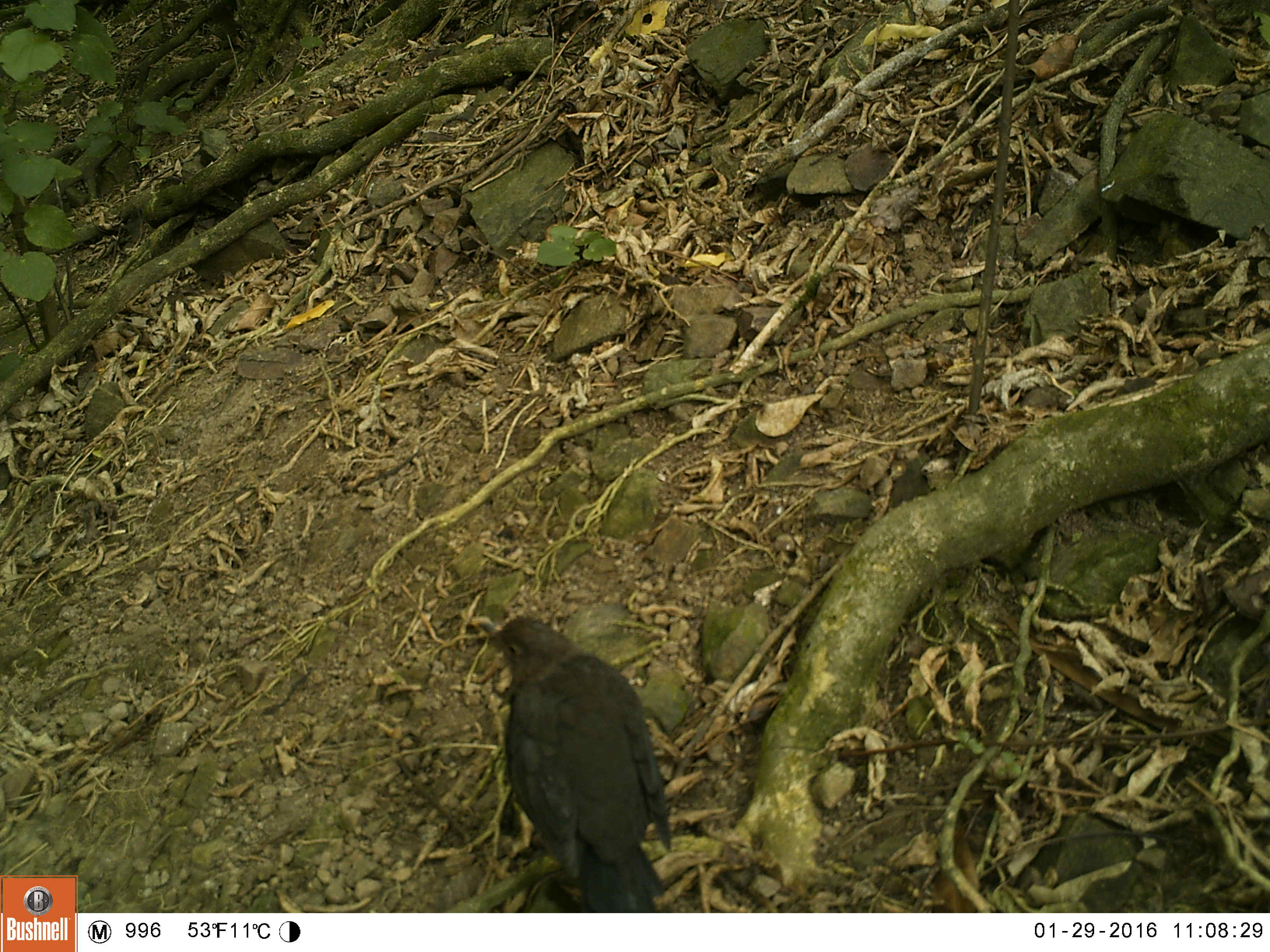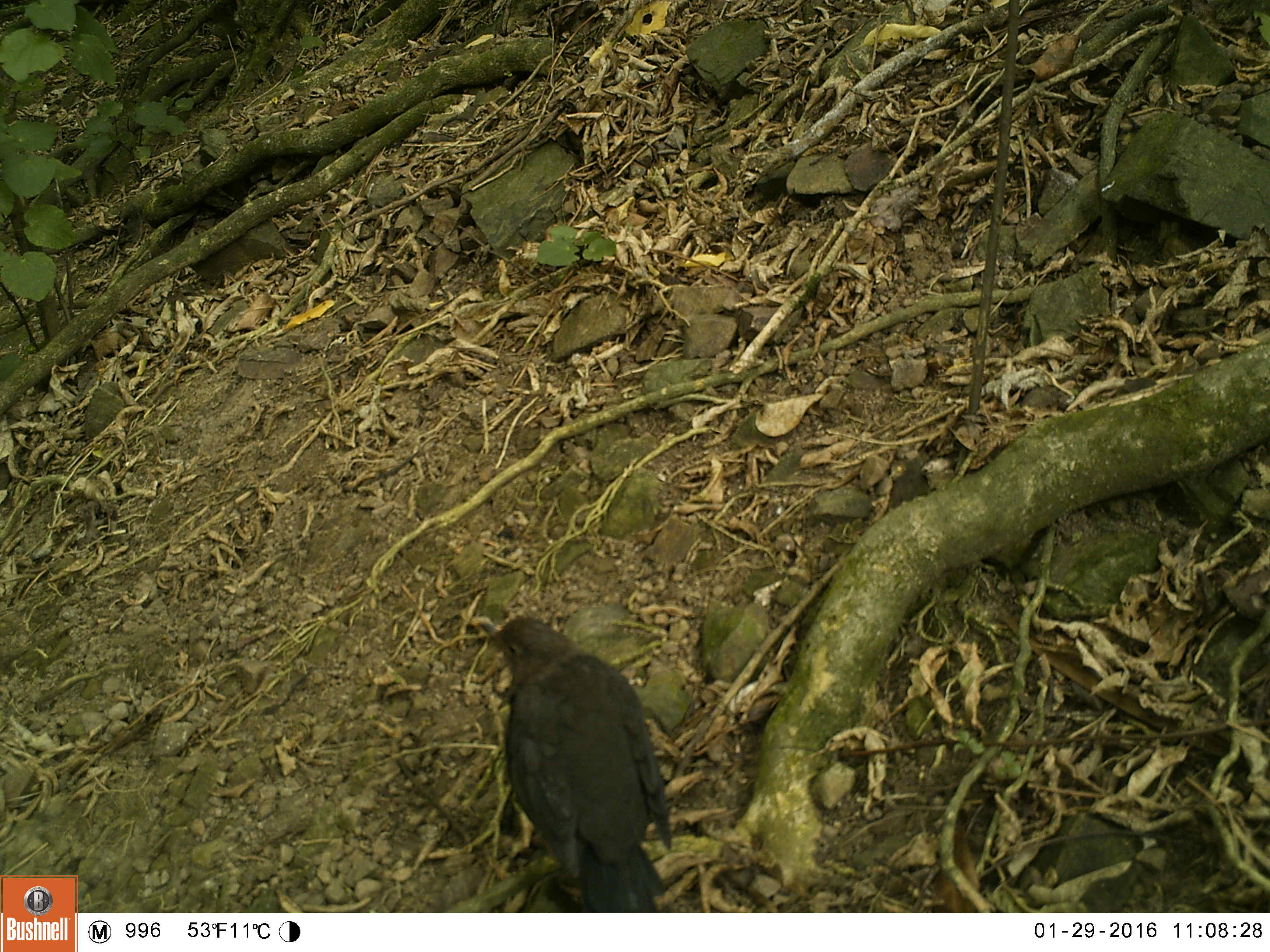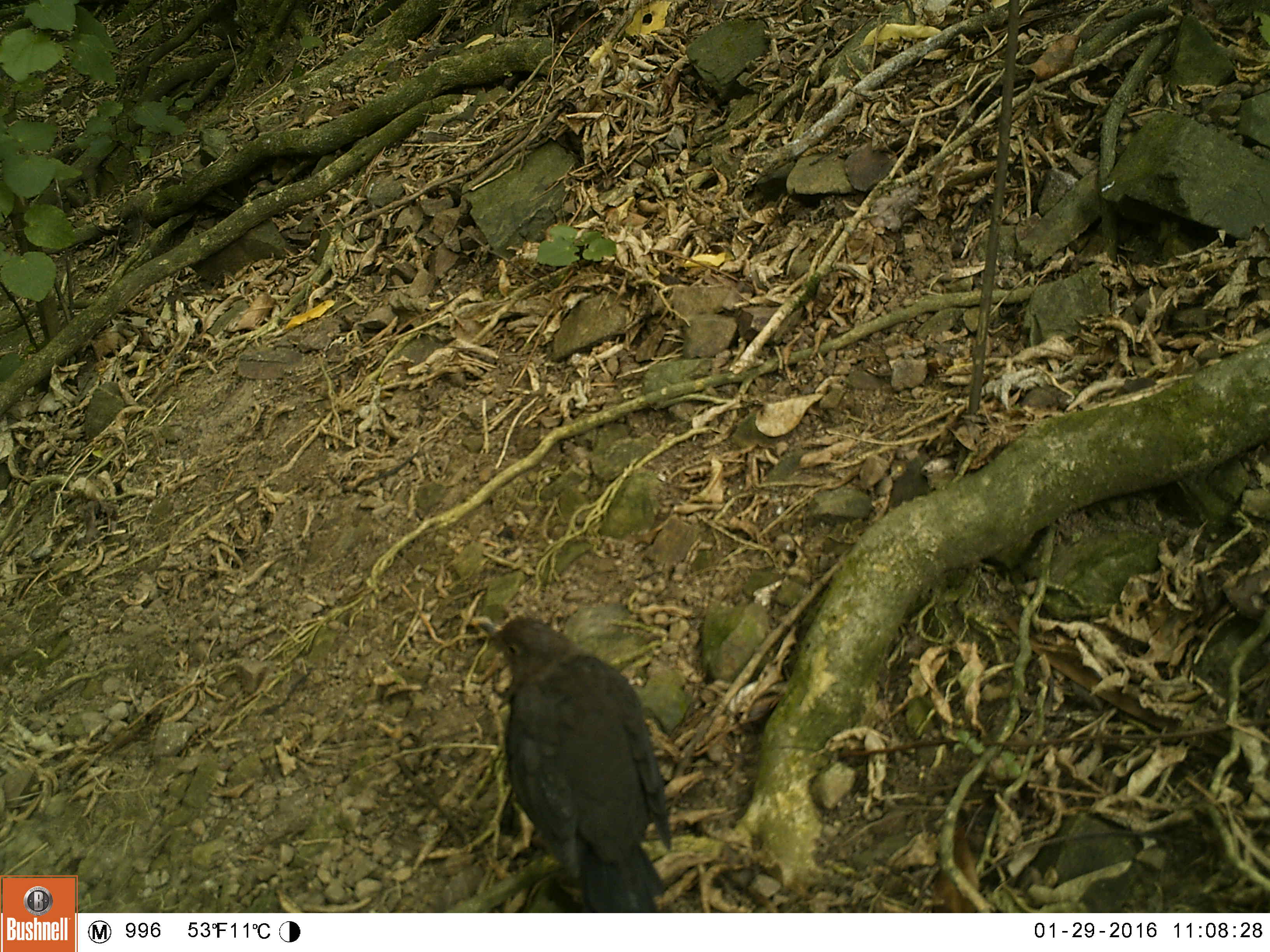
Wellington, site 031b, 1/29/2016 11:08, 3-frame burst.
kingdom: Animalia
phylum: Chordata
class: Aves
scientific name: Aves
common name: bird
Bird (Aves).